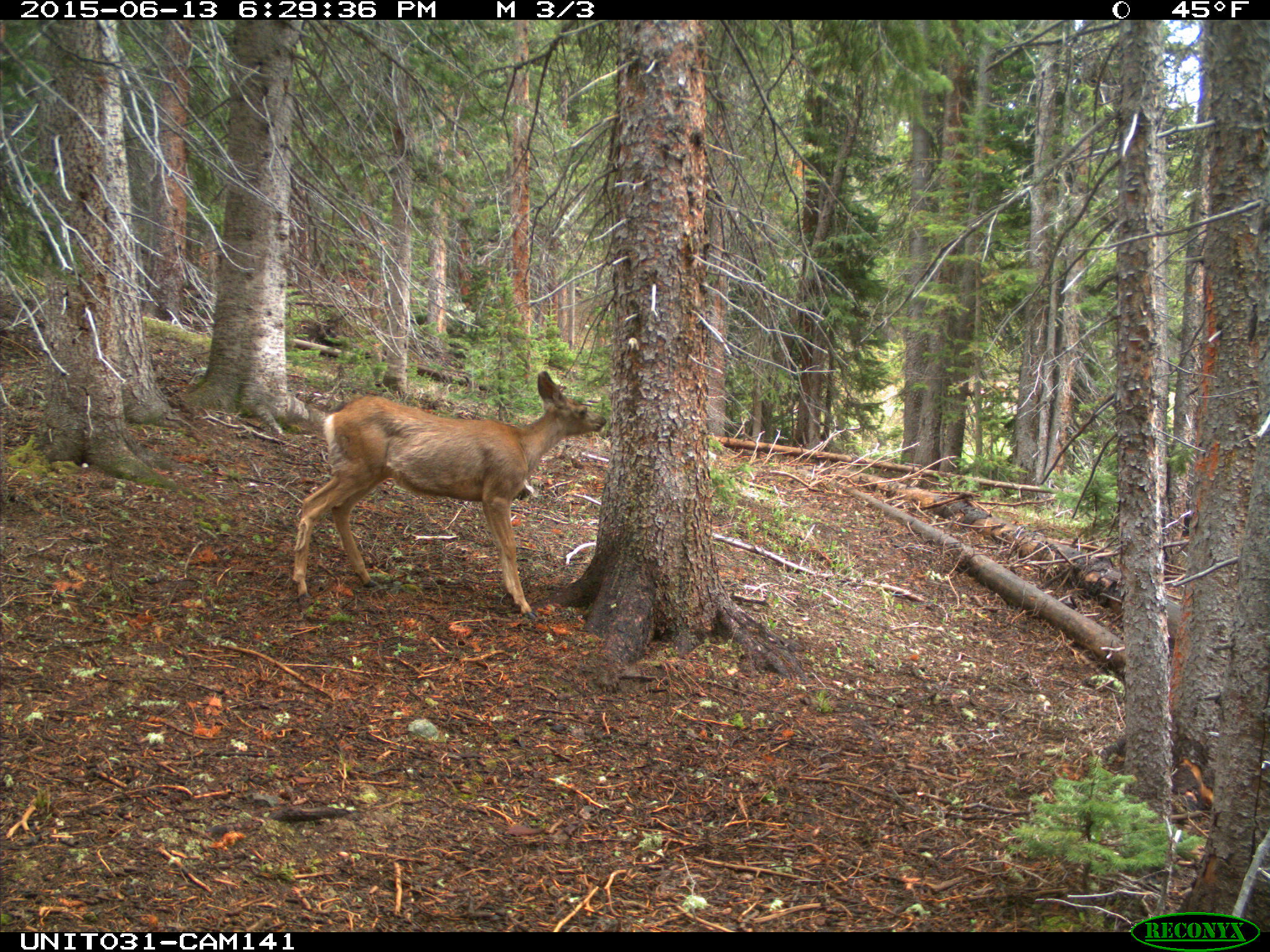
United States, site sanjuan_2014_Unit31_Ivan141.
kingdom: Animalia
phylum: Chordata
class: Mammalia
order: Artiodactyla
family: Cervidae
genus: Odocoileus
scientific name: Odocoileus hemionus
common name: mule deer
Odocoileus hemionus (mule deer).